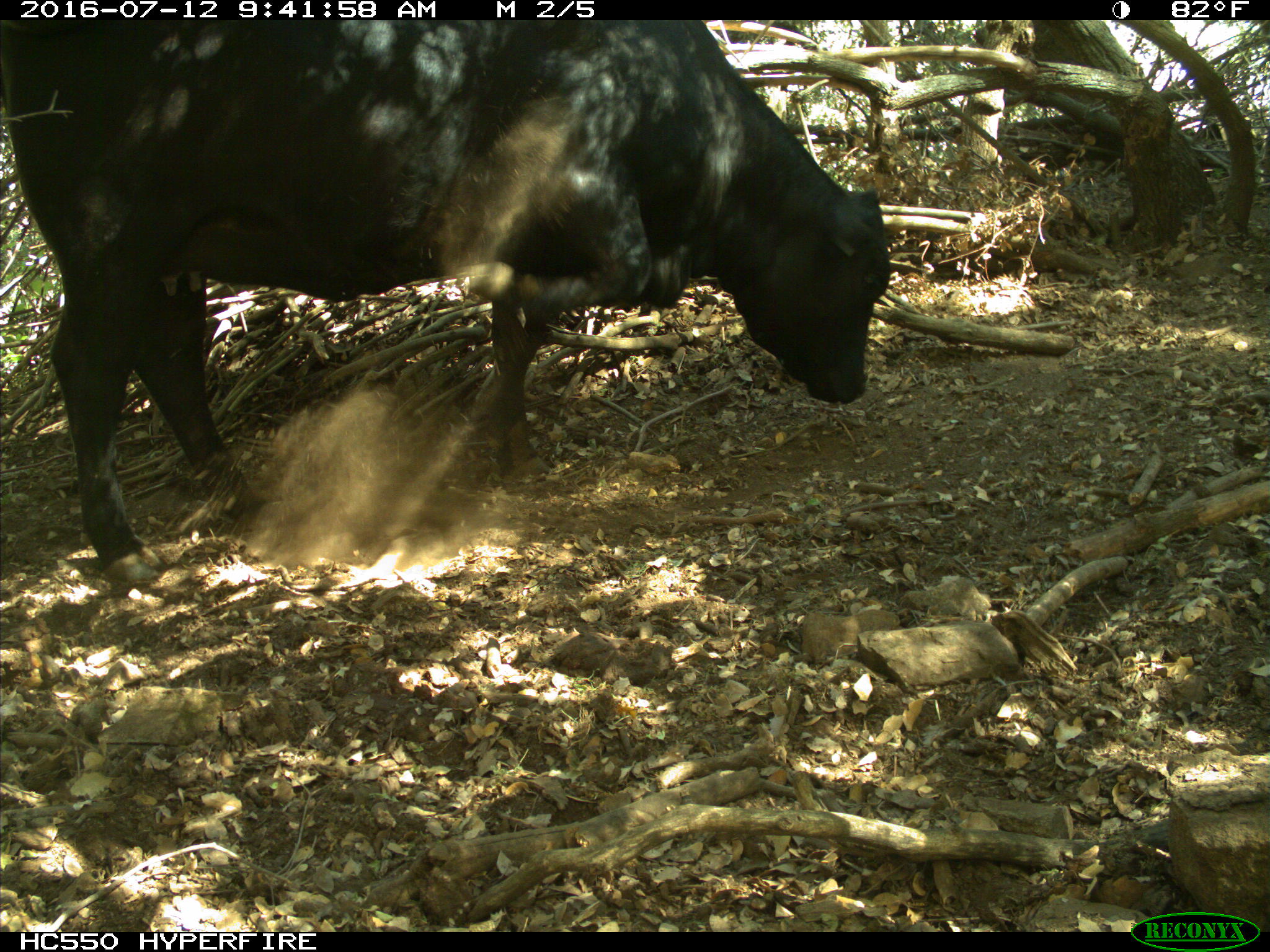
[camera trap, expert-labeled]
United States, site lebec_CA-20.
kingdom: Animalia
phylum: Chordata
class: Mammalia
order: Artiodactyla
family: Bovidae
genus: Bos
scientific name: Bos taurus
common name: domestic cow